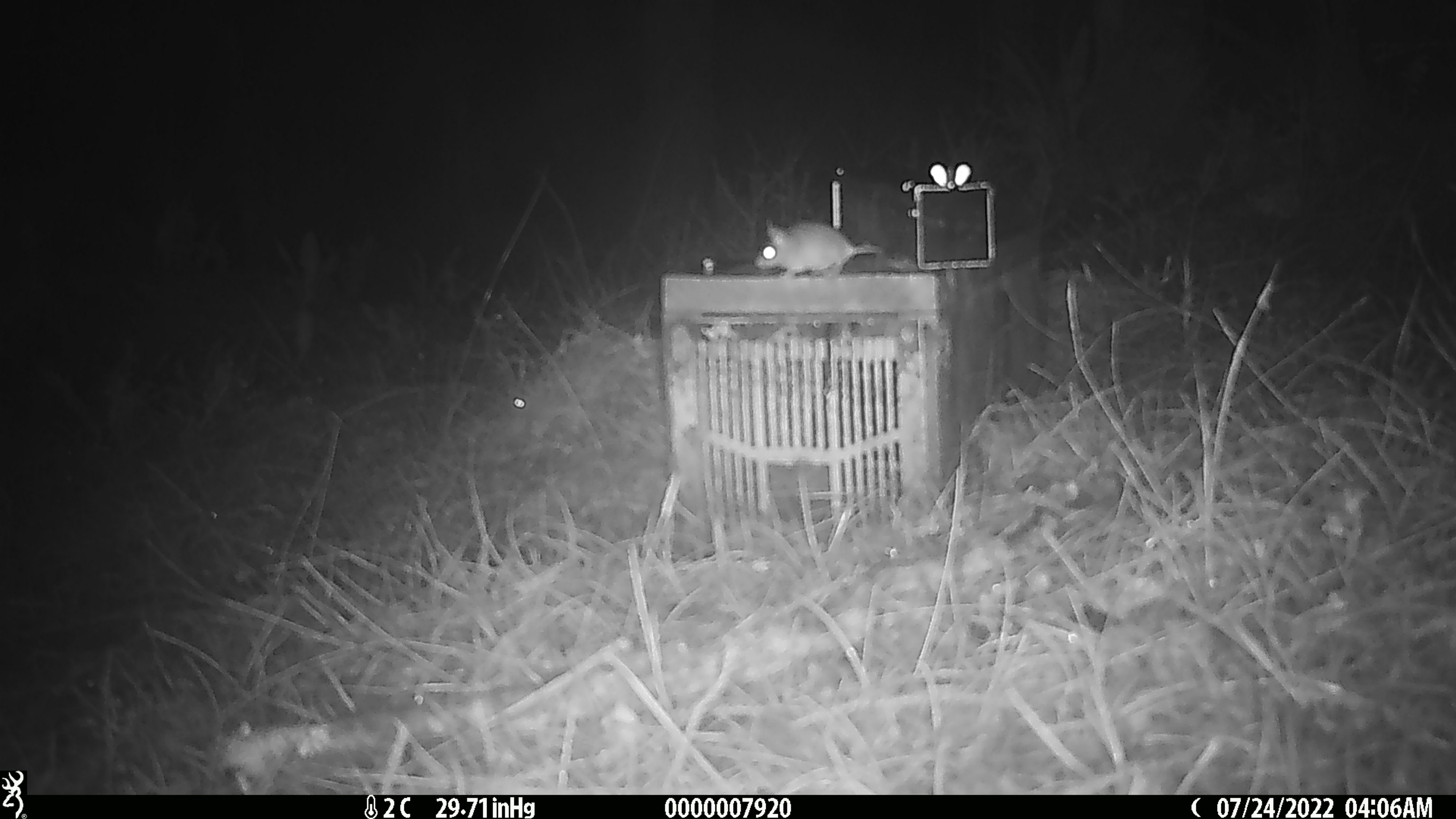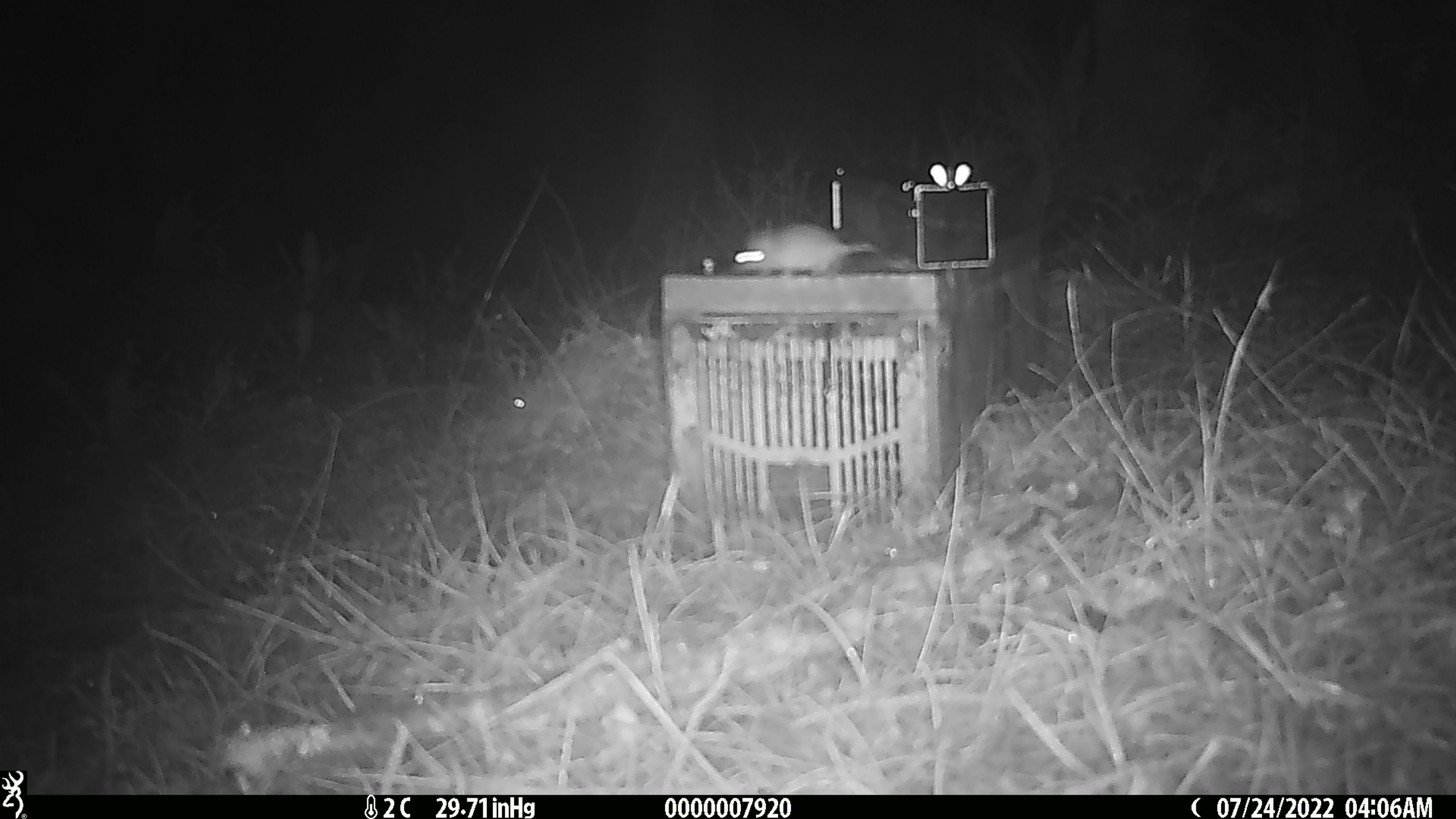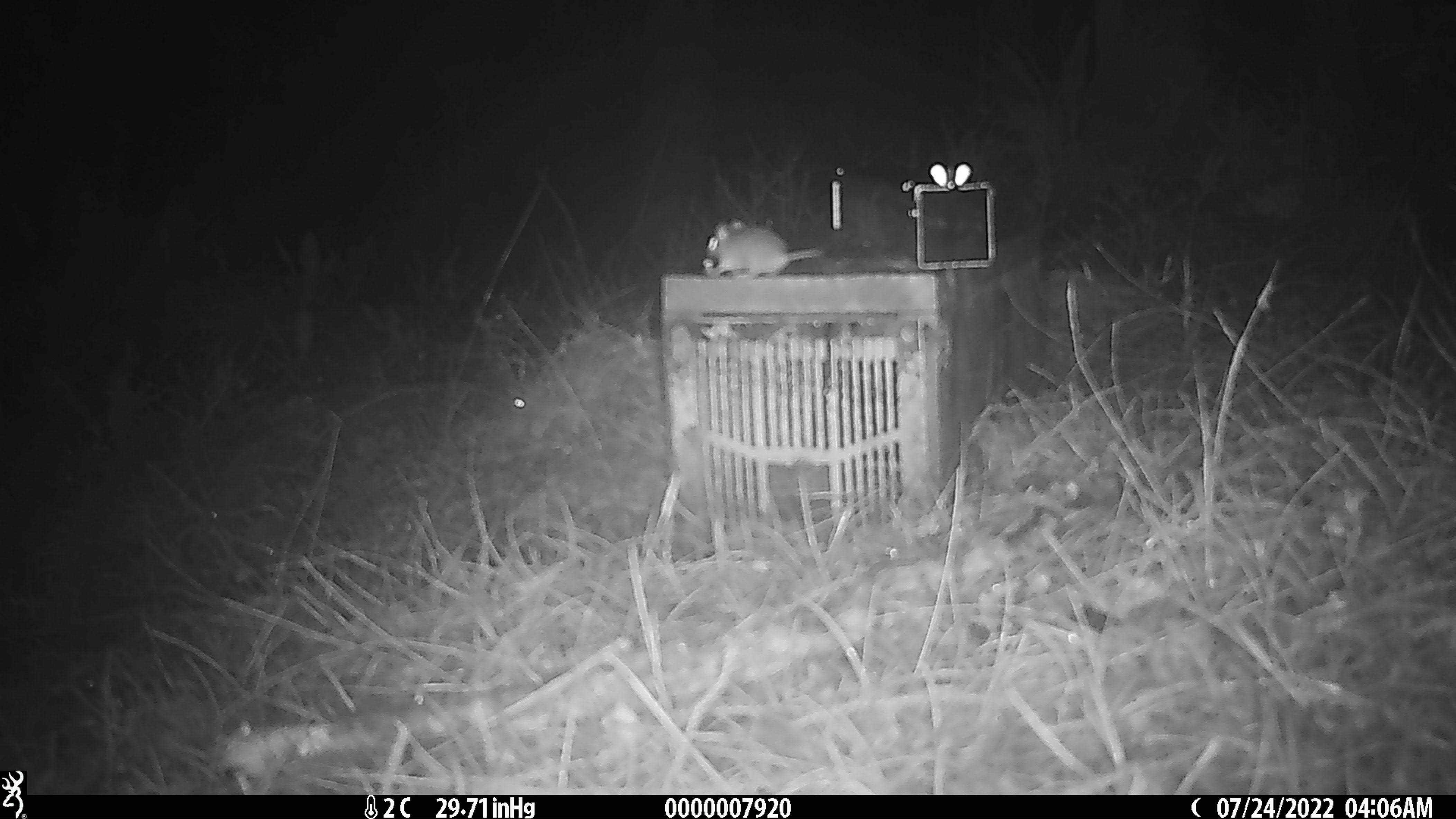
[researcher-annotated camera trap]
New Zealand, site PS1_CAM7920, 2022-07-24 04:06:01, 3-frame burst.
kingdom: Animalia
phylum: Chordata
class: Mammalia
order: Rodentia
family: Muridae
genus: Mus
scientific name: Mus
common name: mouse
Mouse (Mus).